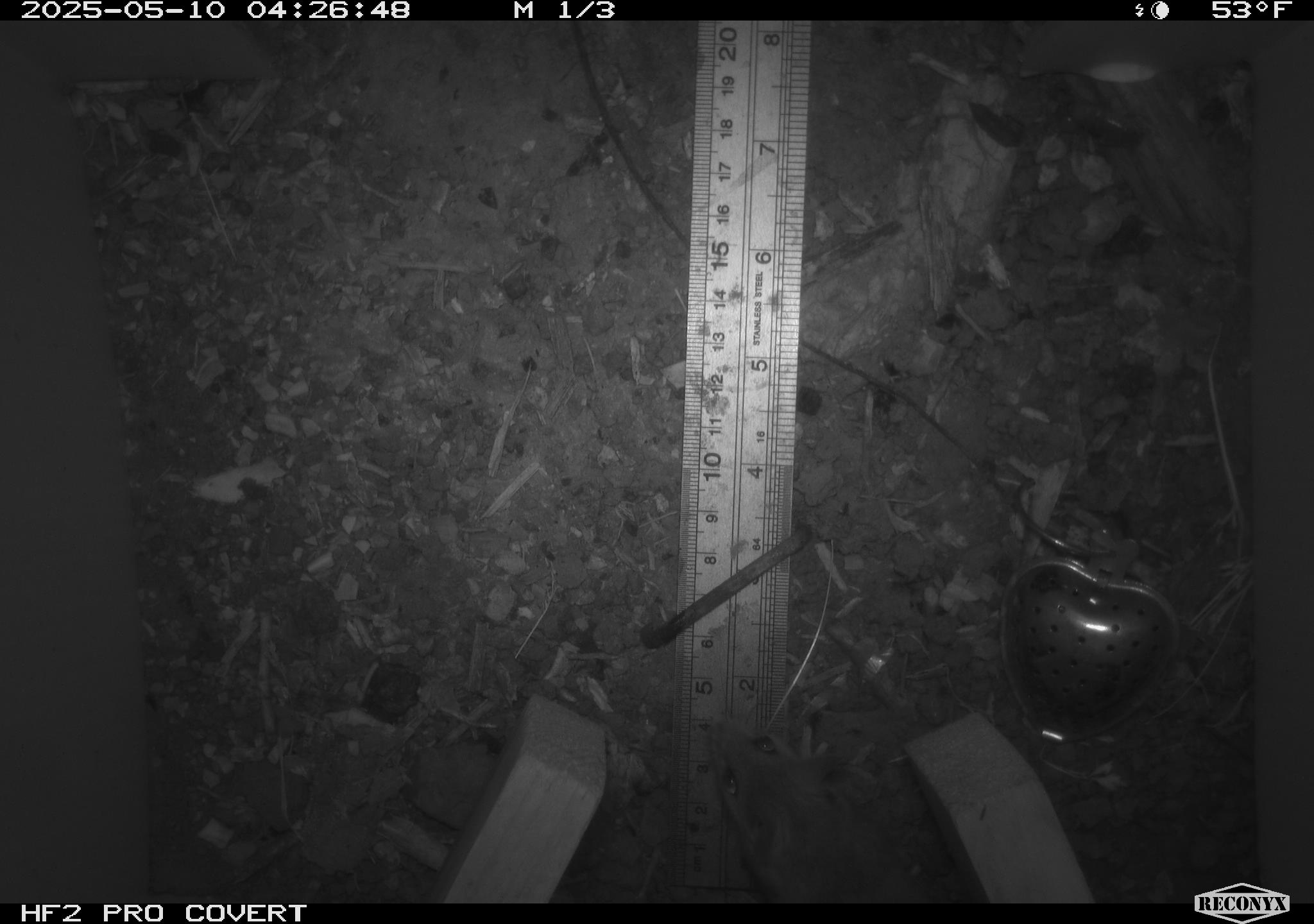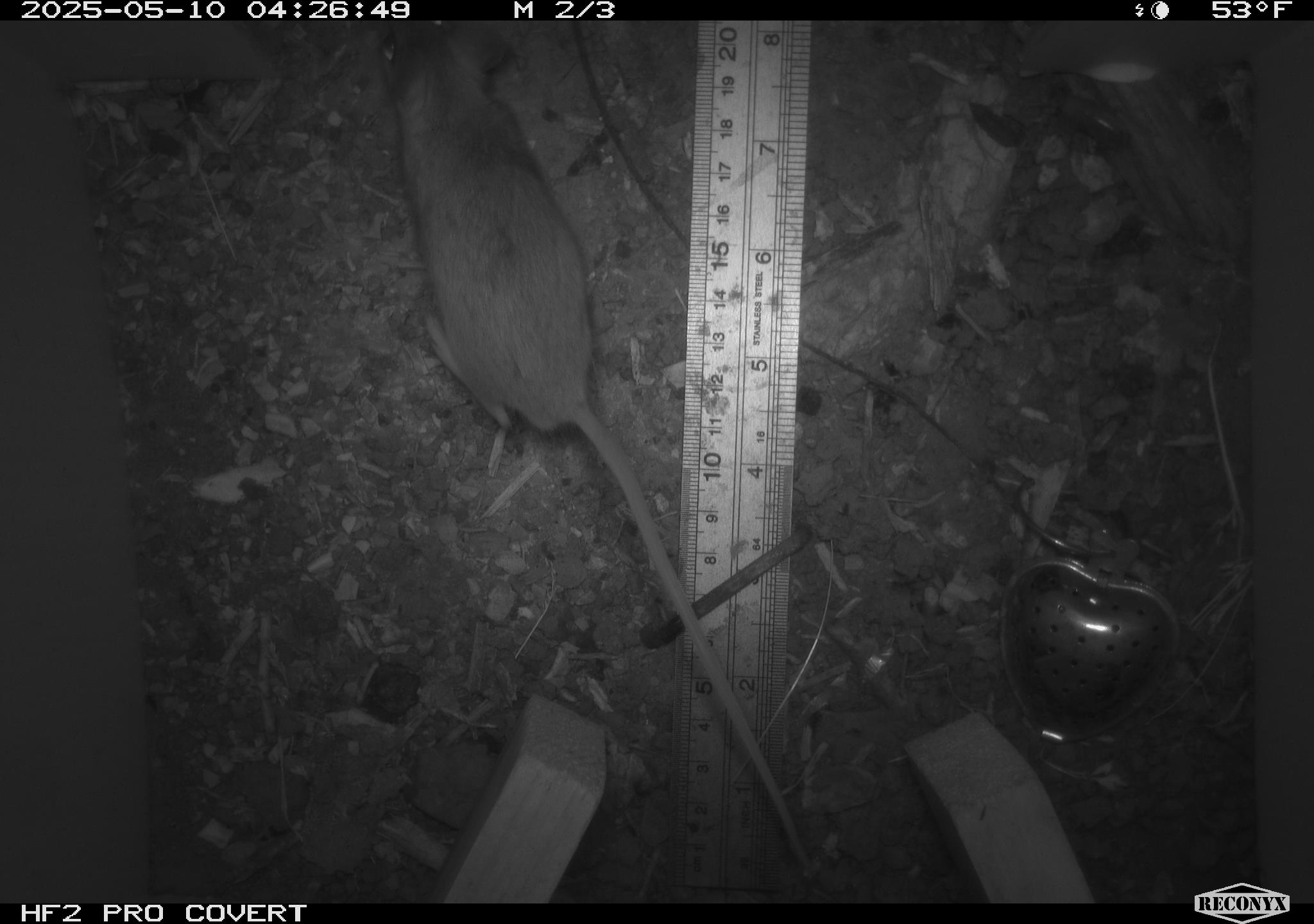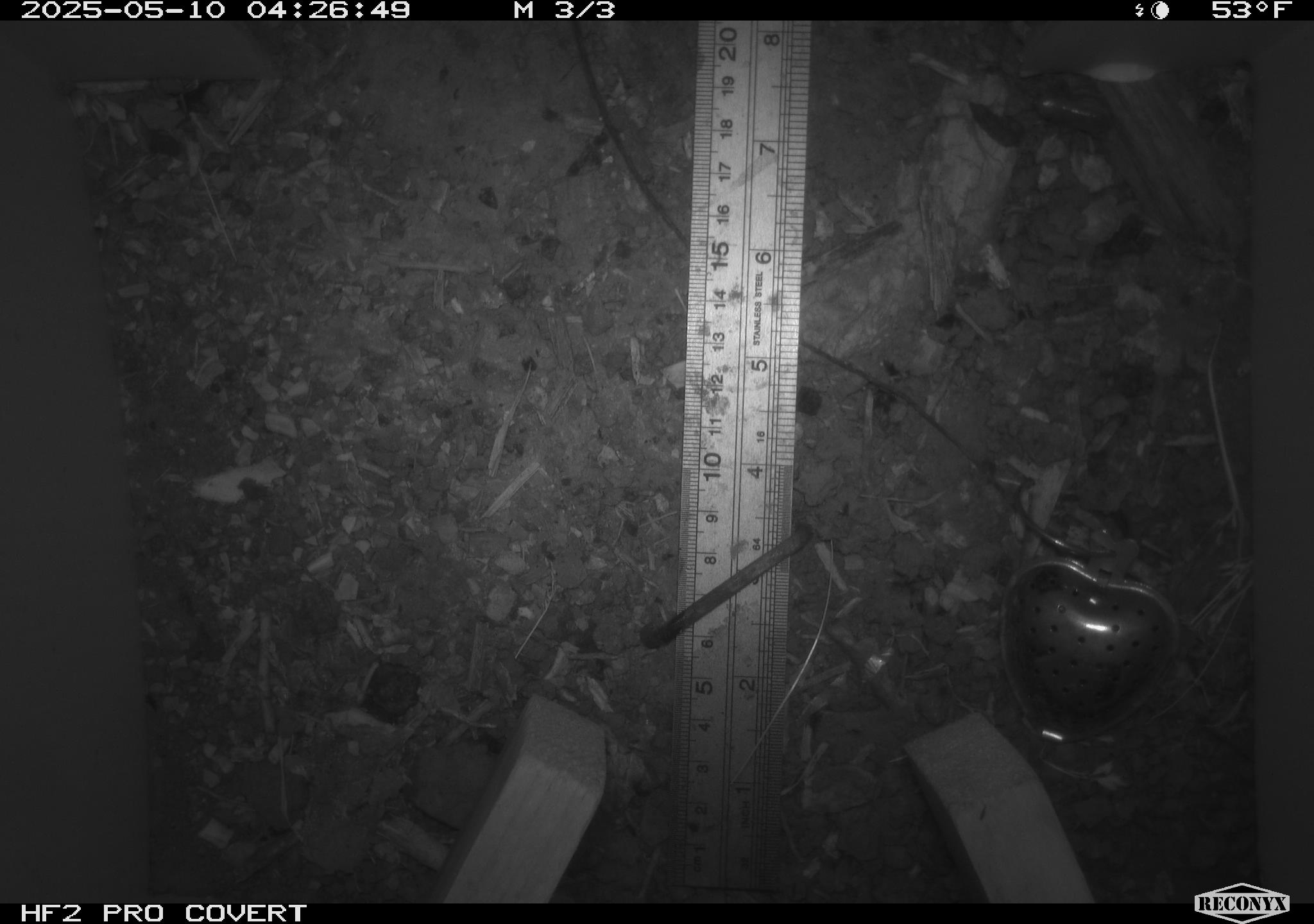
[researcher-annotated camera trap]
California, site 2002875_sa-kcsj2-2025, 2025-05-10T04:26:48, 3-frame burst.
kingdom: Animalia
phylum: Chordata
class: Mammalia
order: Rodentia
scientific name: Rodentia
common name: rodent